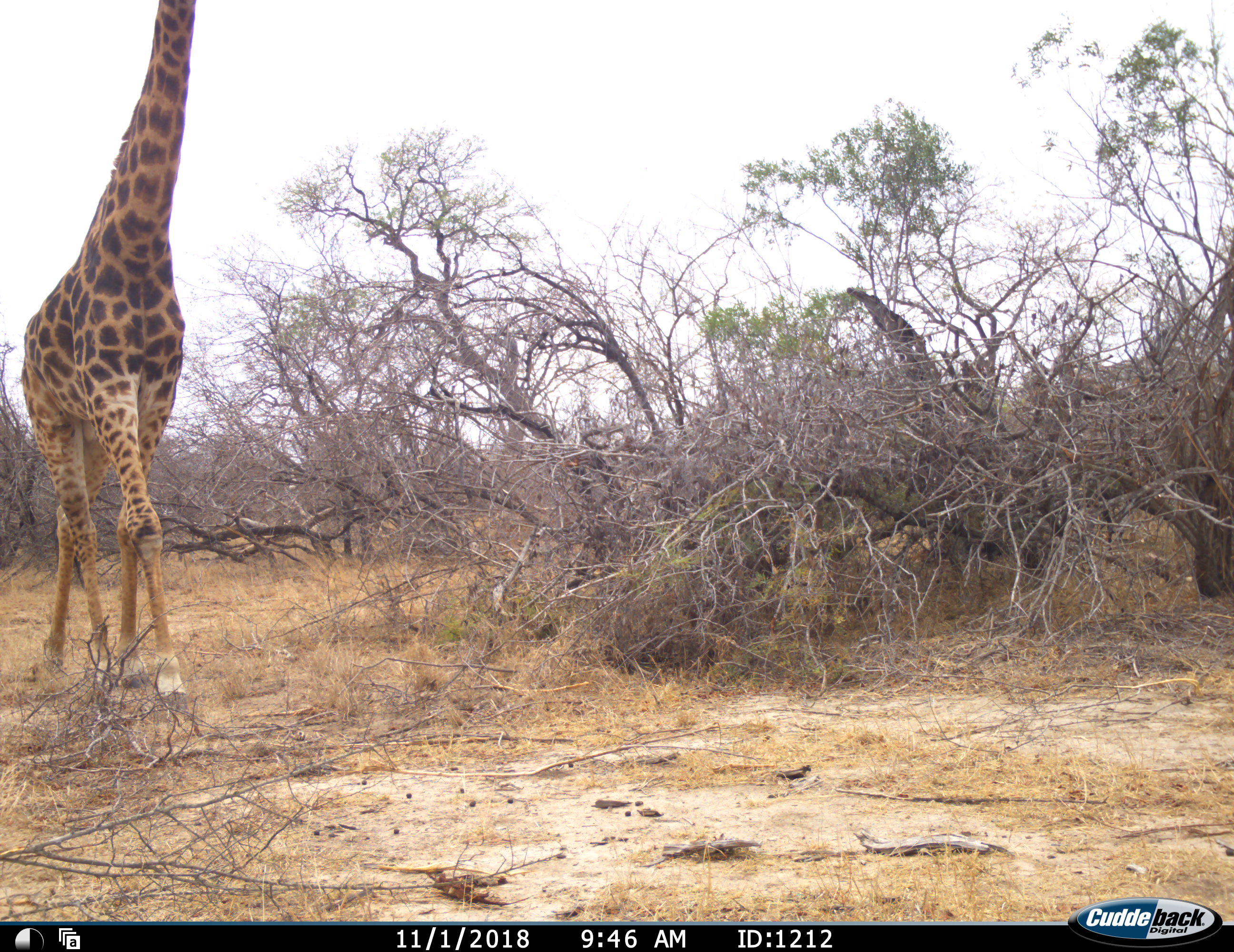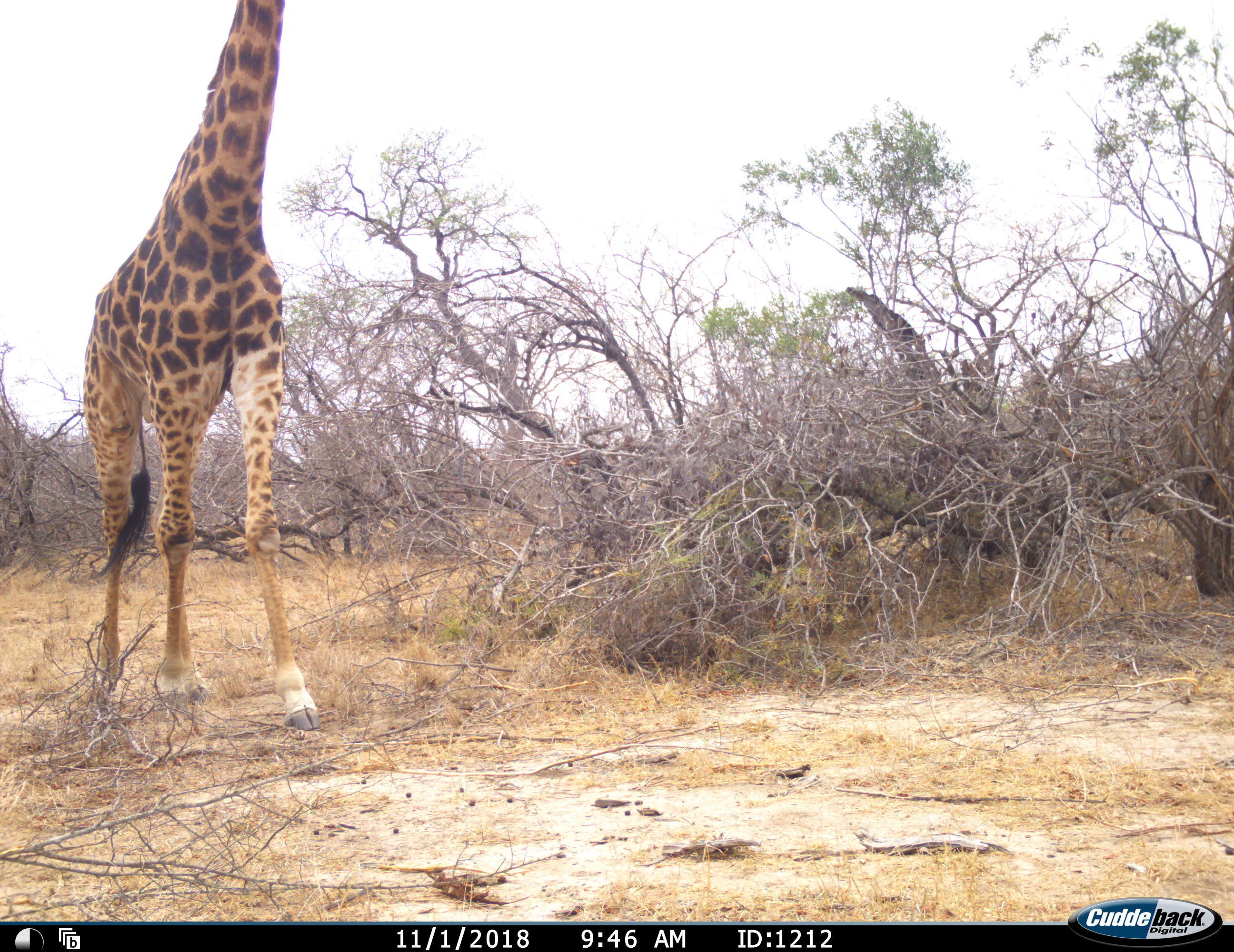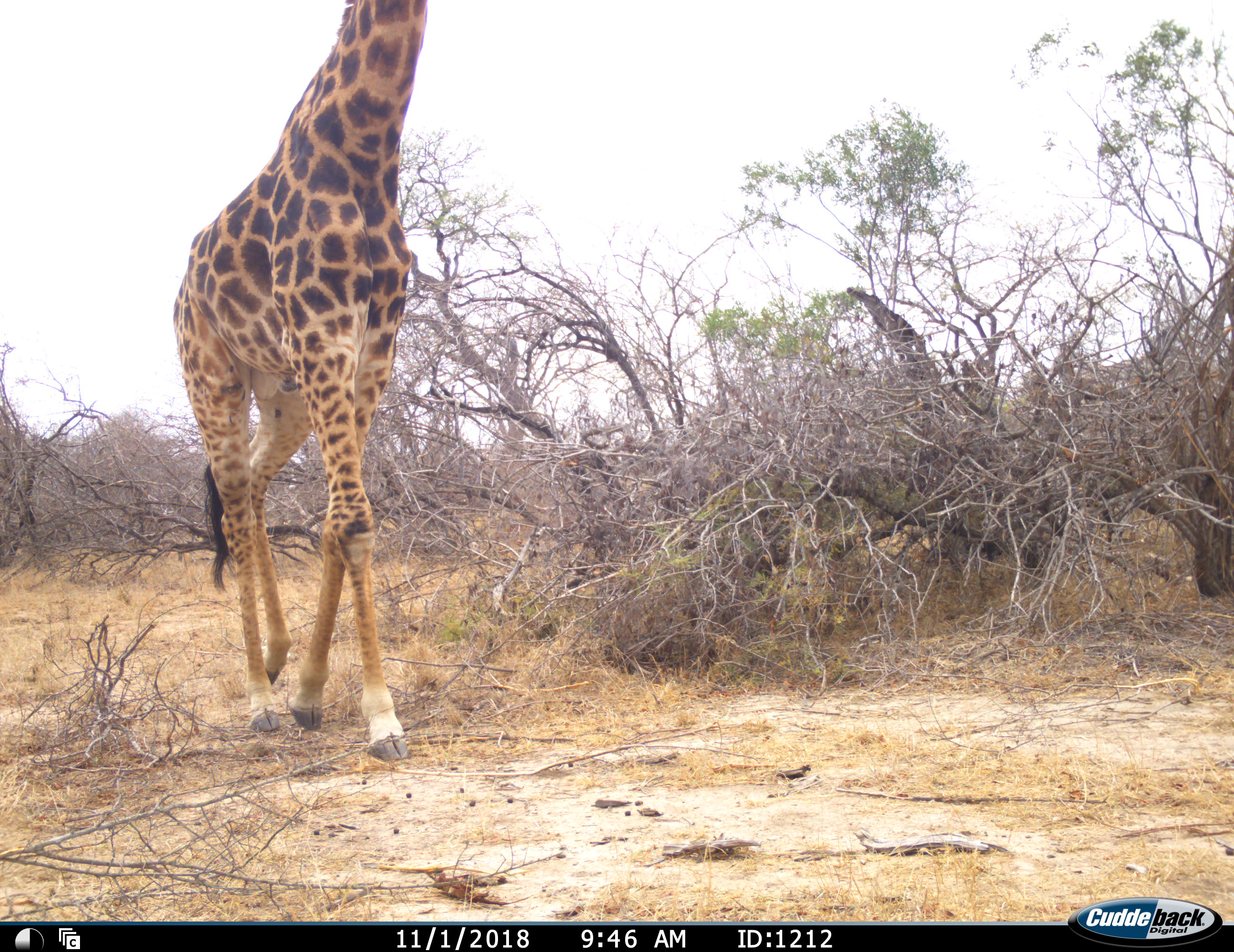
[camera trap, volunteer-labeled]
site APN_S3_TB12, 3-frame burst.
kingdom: Animalia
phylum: Chordata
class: Mammalia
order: Artiodactyla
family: Giraffidae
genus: Giraffa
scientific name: Giraffa camelopardalis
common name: giraffe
Giraffe (Giraffa camelopardalis), count 1. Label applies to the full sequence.